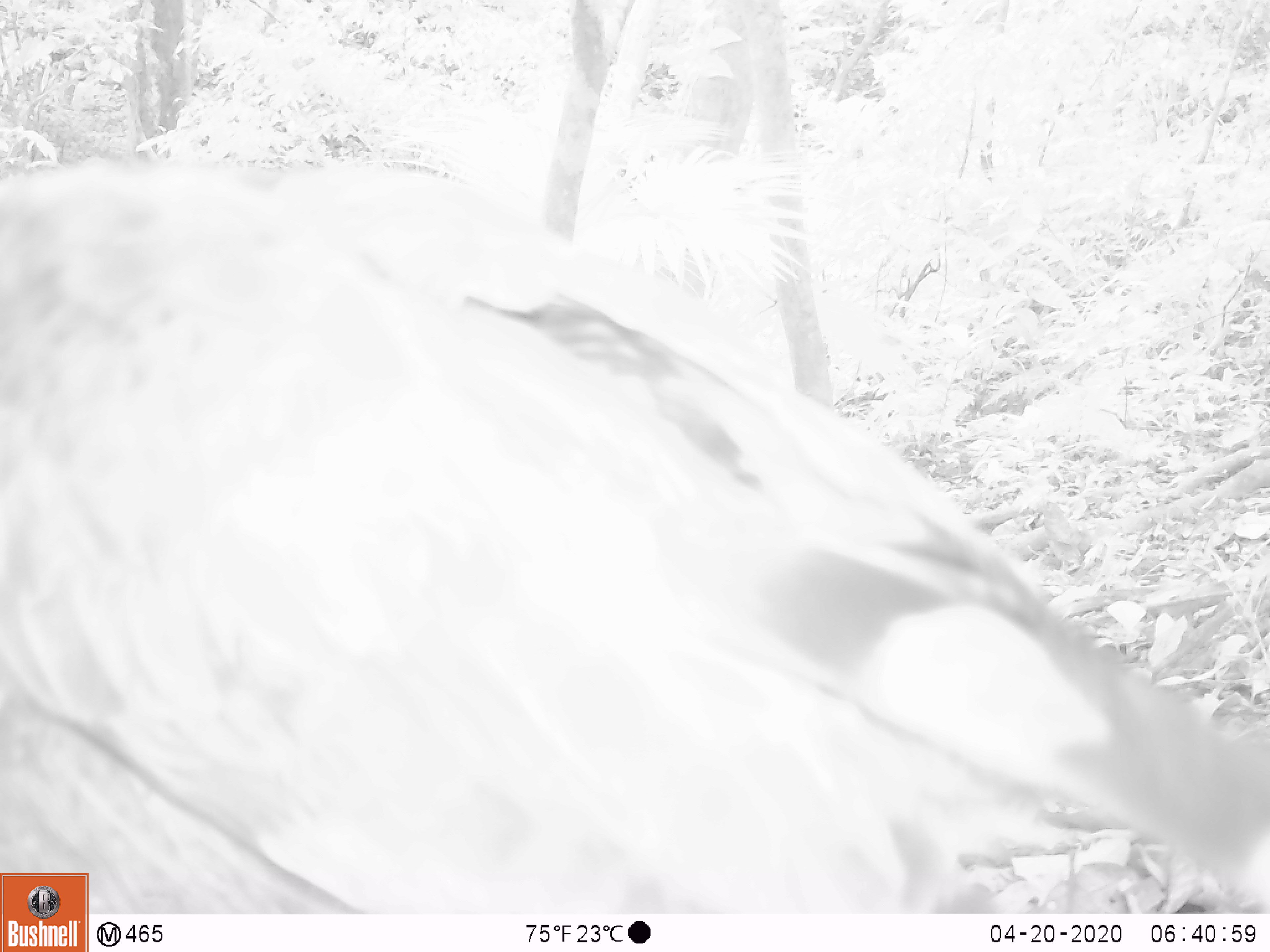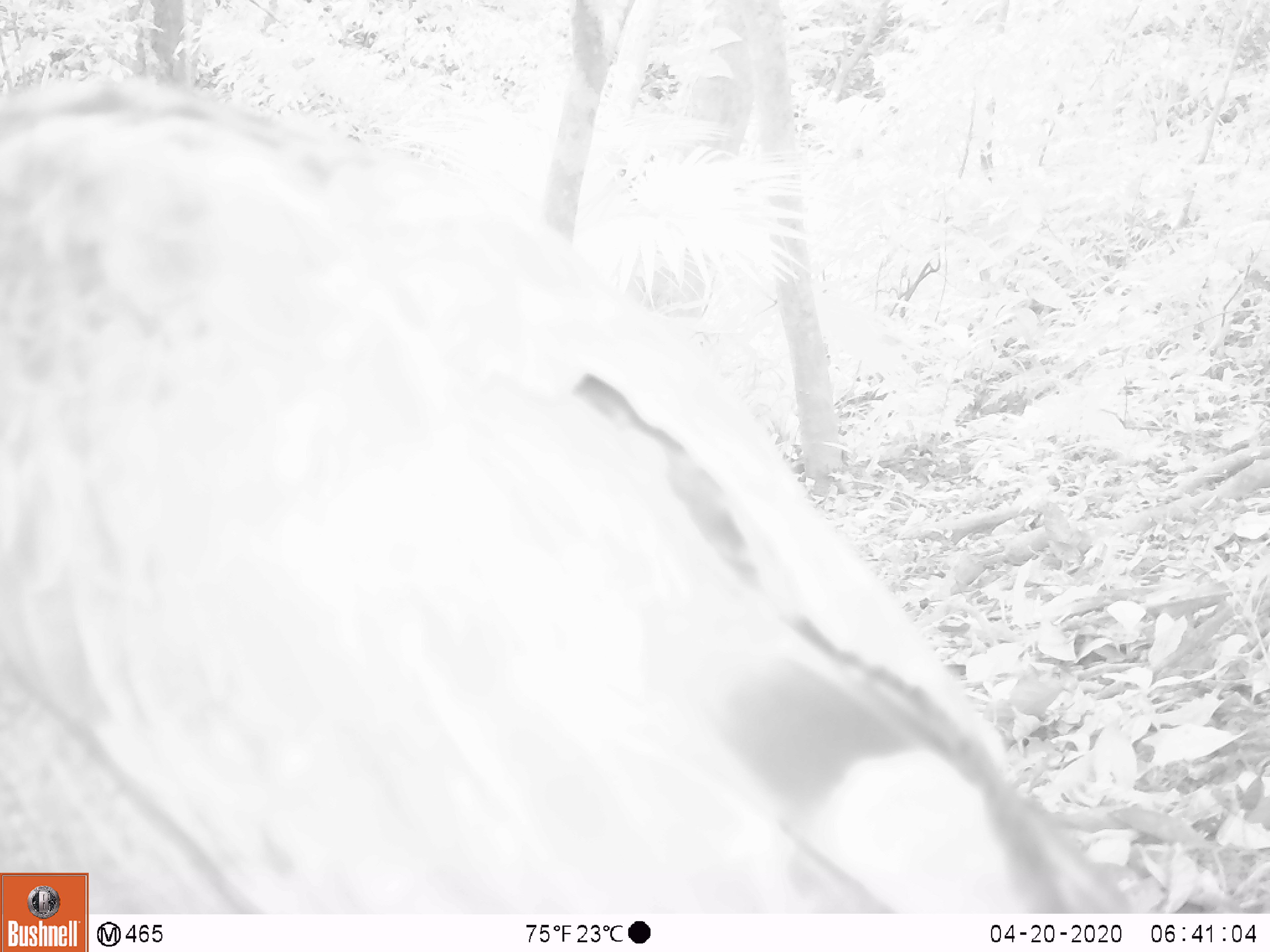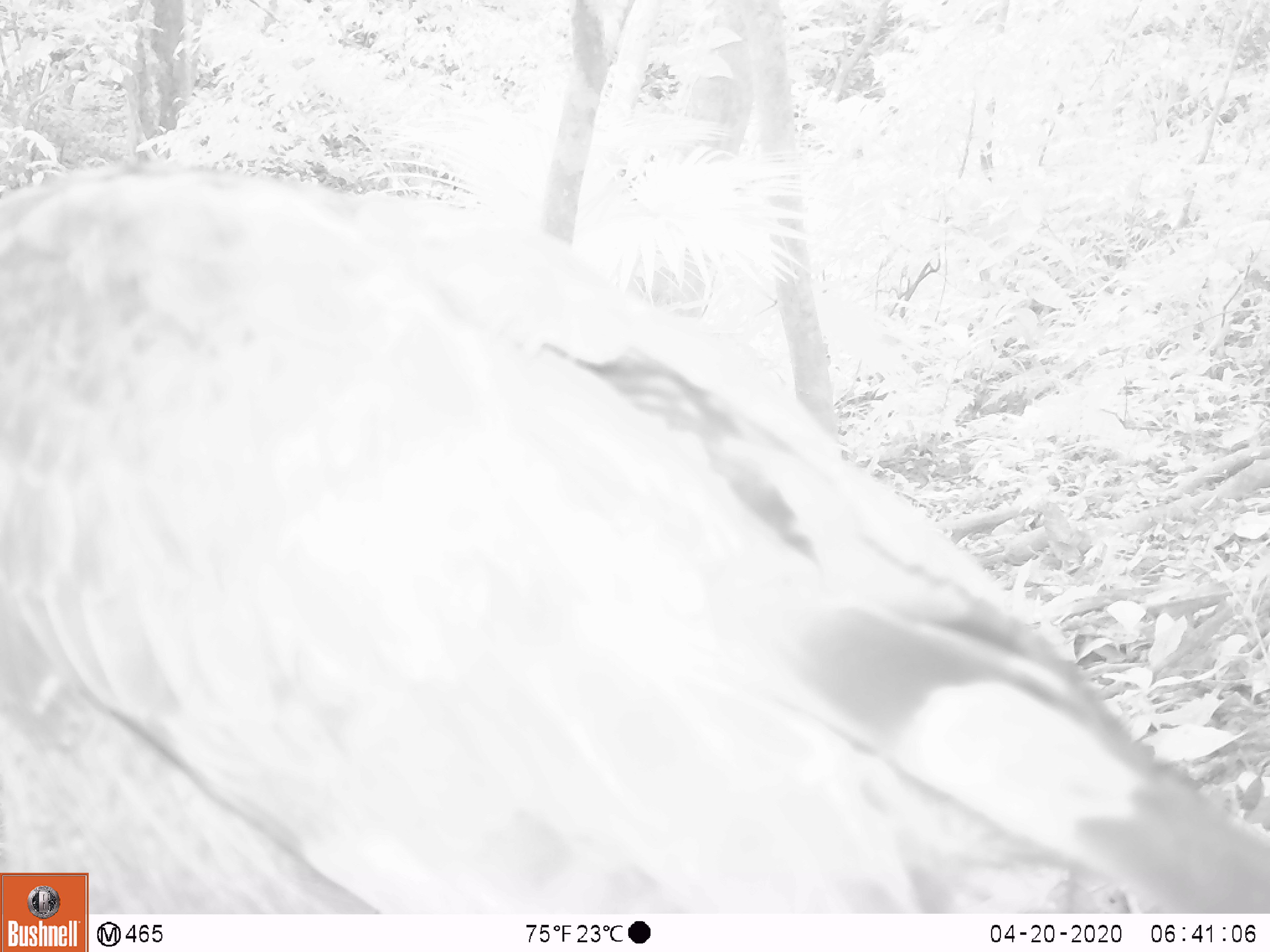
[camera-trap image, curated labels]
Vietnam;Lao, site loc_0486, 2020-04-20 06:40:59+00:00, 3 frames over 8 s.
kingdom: Animalia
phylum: Chordata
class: Aves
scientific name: Aves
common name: bird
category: unidentified bird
Unidentified bird (bird) (Aves). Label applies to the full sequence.